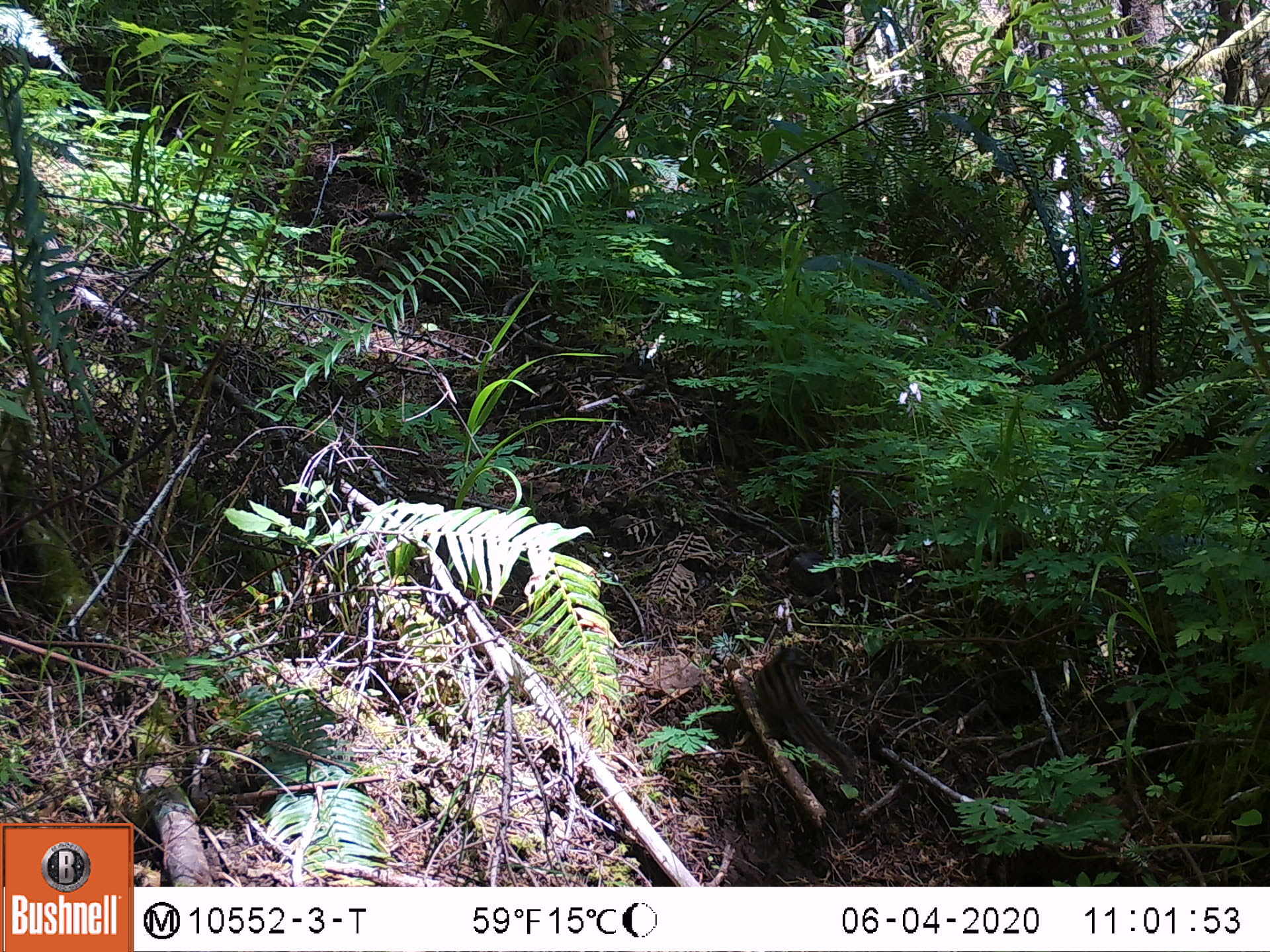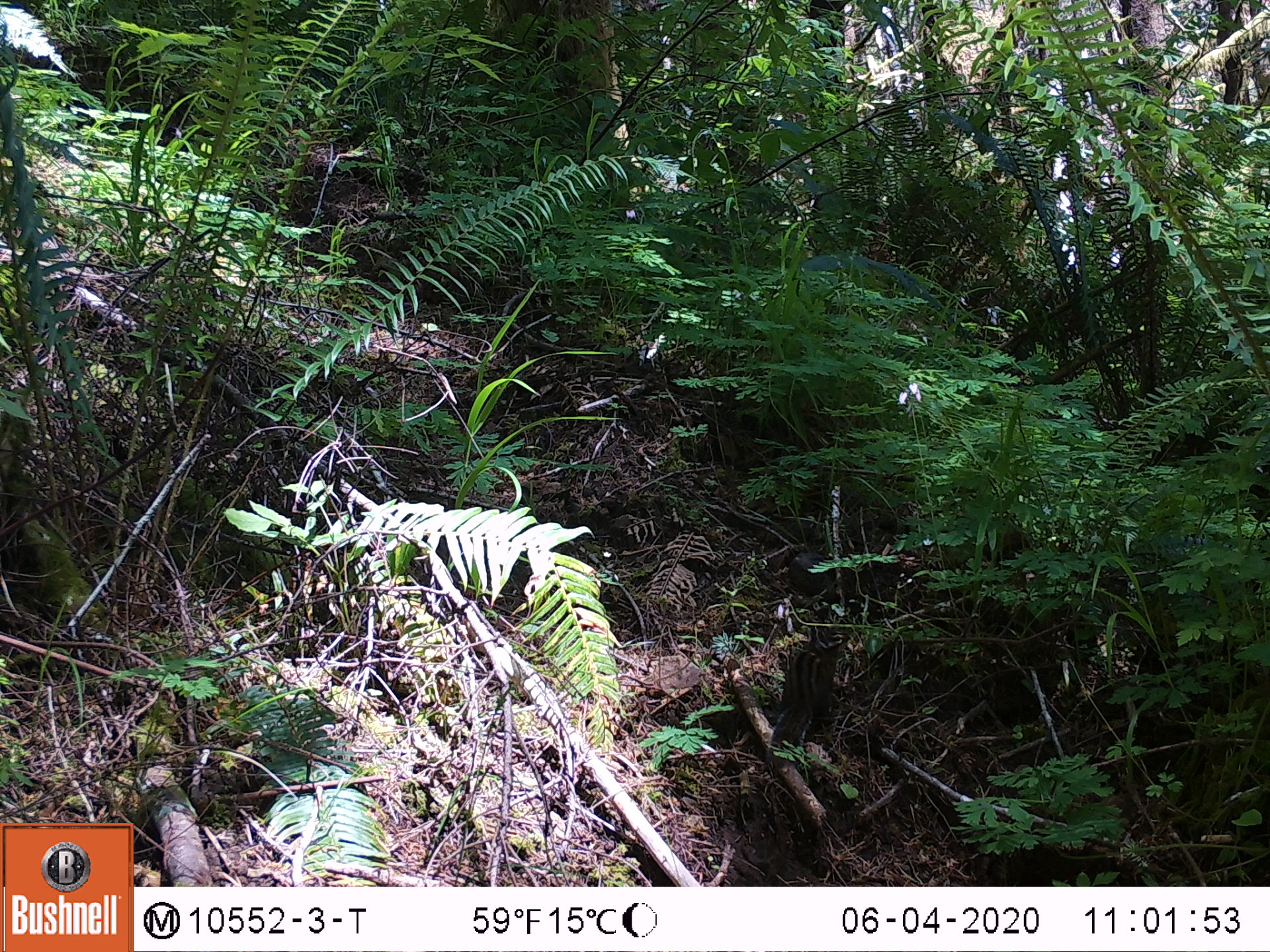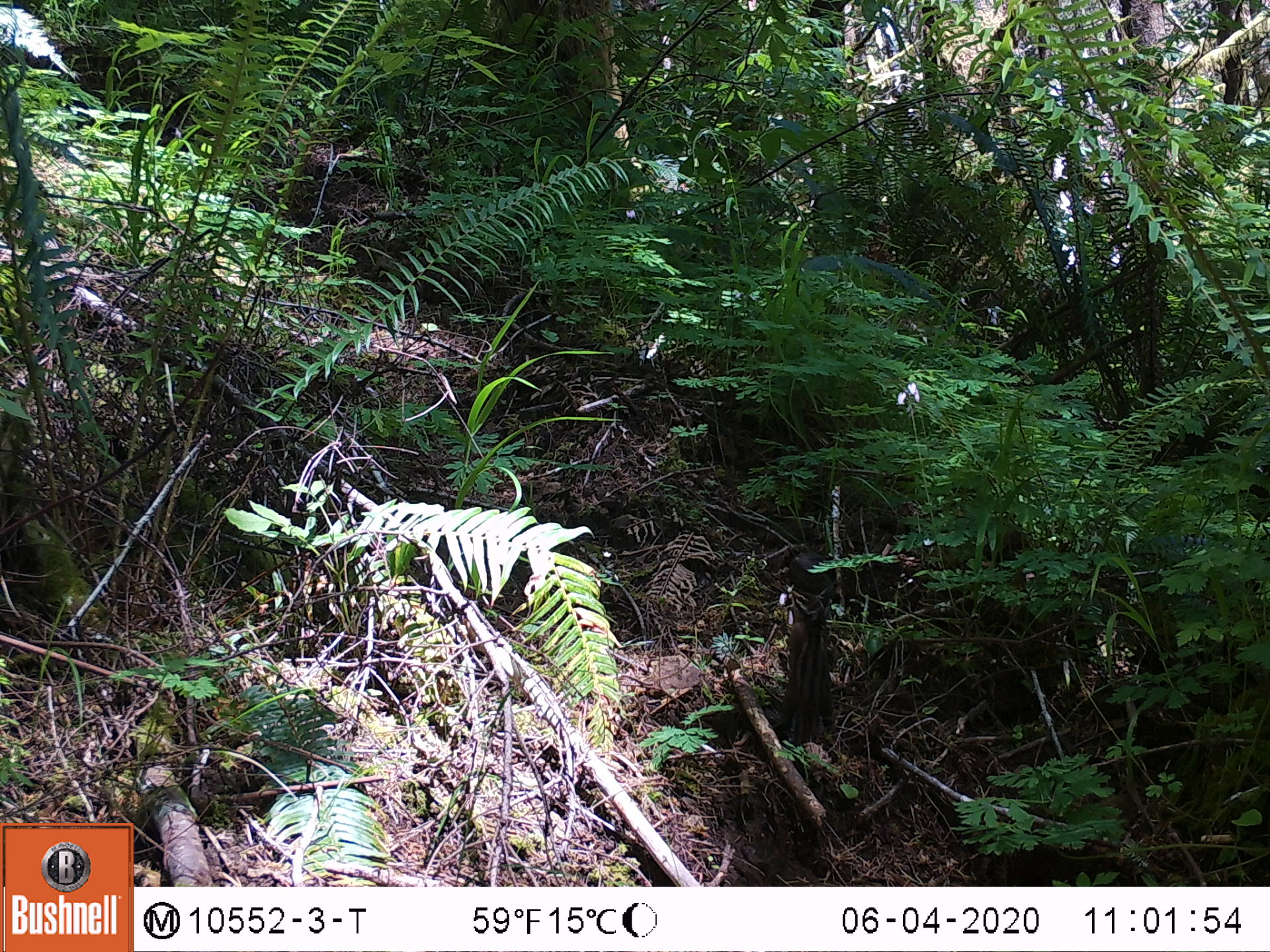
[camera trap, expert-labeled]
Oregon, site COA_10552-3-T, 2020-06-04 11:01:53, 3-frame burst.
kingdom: Animalia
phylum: Chordata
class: Mammalia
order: Rodentia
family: Sciuridae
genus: Neotamias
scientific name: Neotamias townsendii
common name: townsend's chipmunk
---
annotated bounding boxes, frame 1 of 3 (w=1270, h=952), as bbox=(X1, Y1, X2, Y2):
townsend's chipmunk: bbox=(751, 639, 854, 784)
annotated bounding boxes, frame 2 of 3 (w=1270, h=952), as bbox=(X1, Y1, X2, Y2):
townsend's chipmunk: bbox=(763, 618, 854, 778)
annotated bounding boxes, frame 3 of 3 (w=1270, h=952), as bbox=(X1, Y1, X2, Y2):
townsend's chipmunk: bbox=(773, 583, 835, 747)